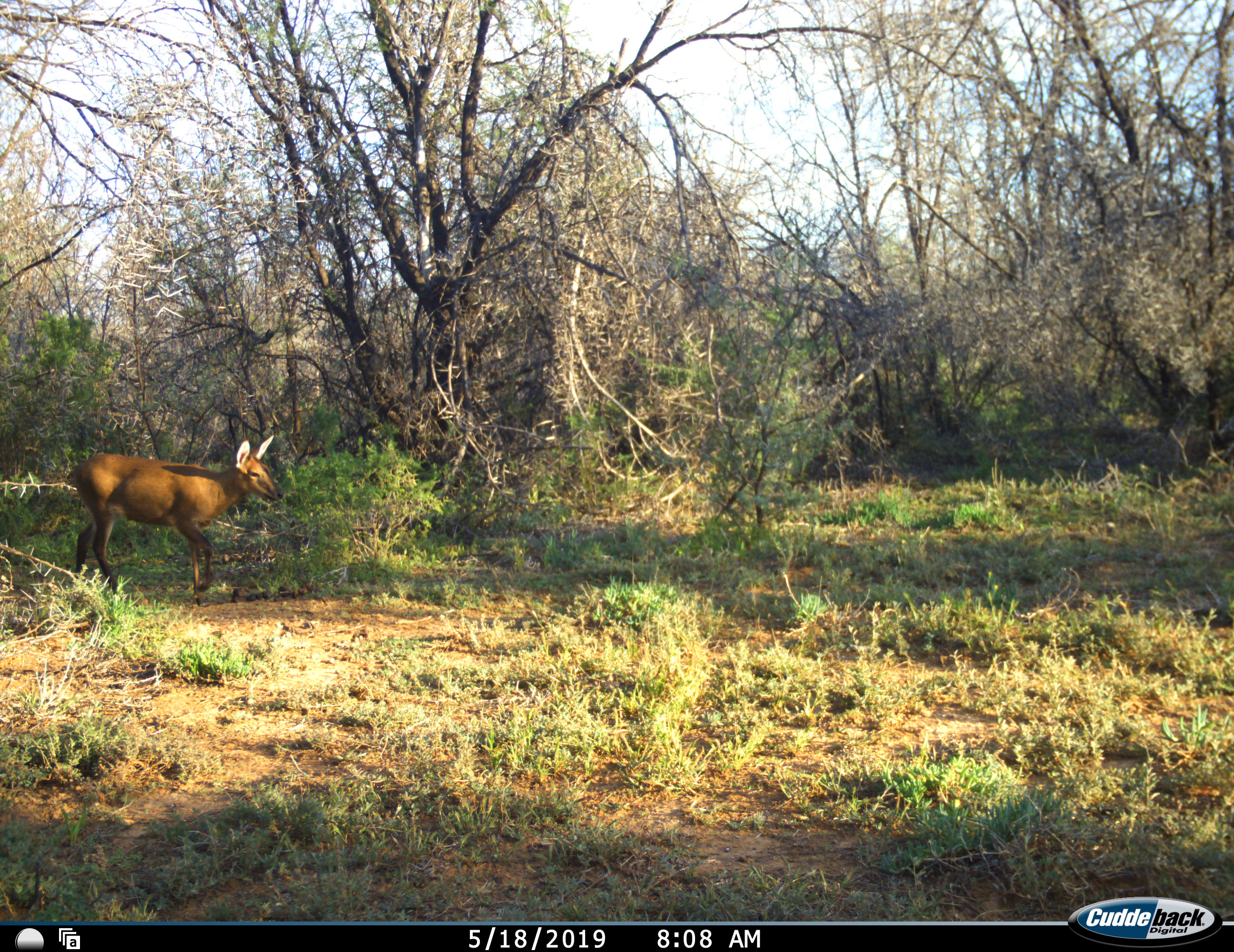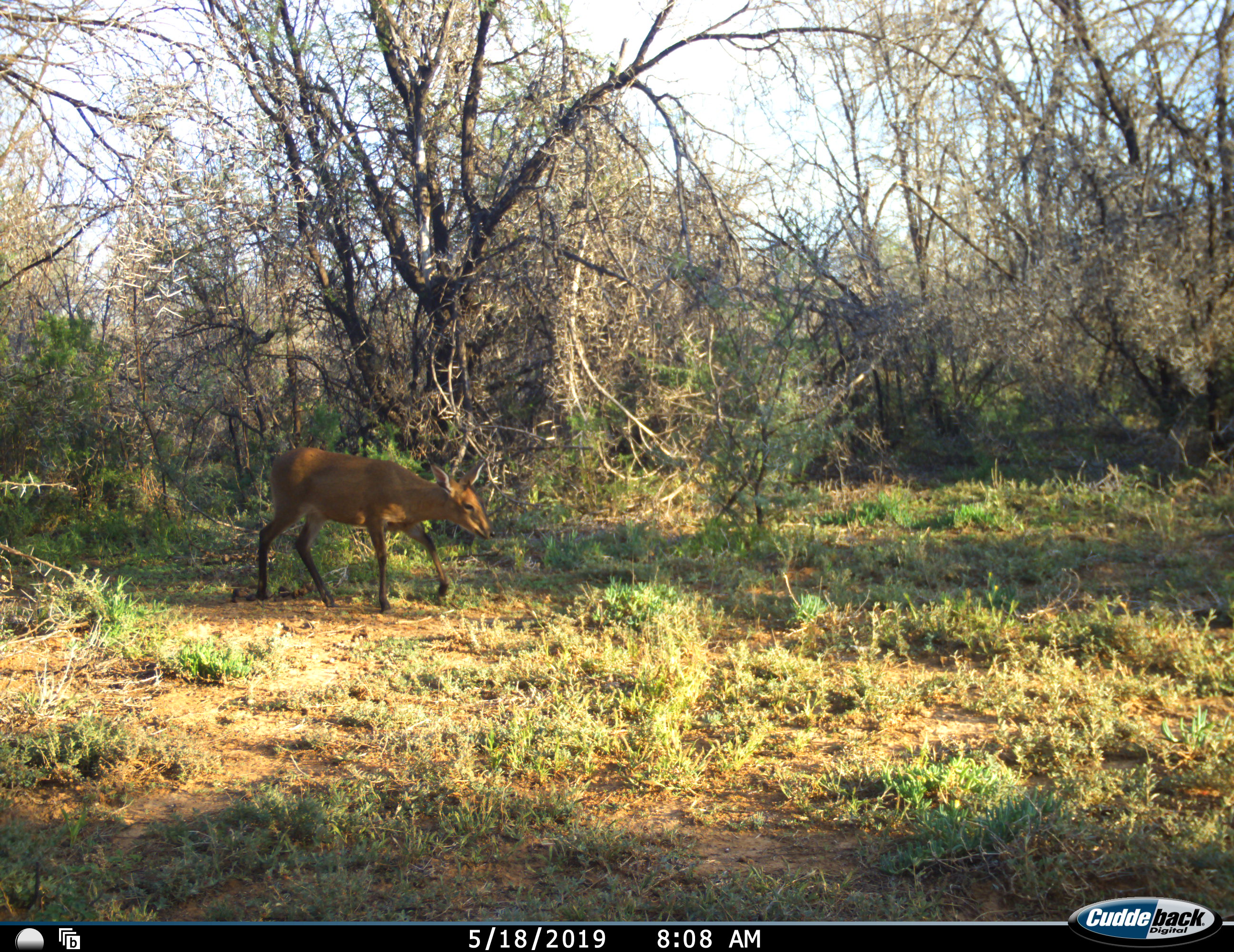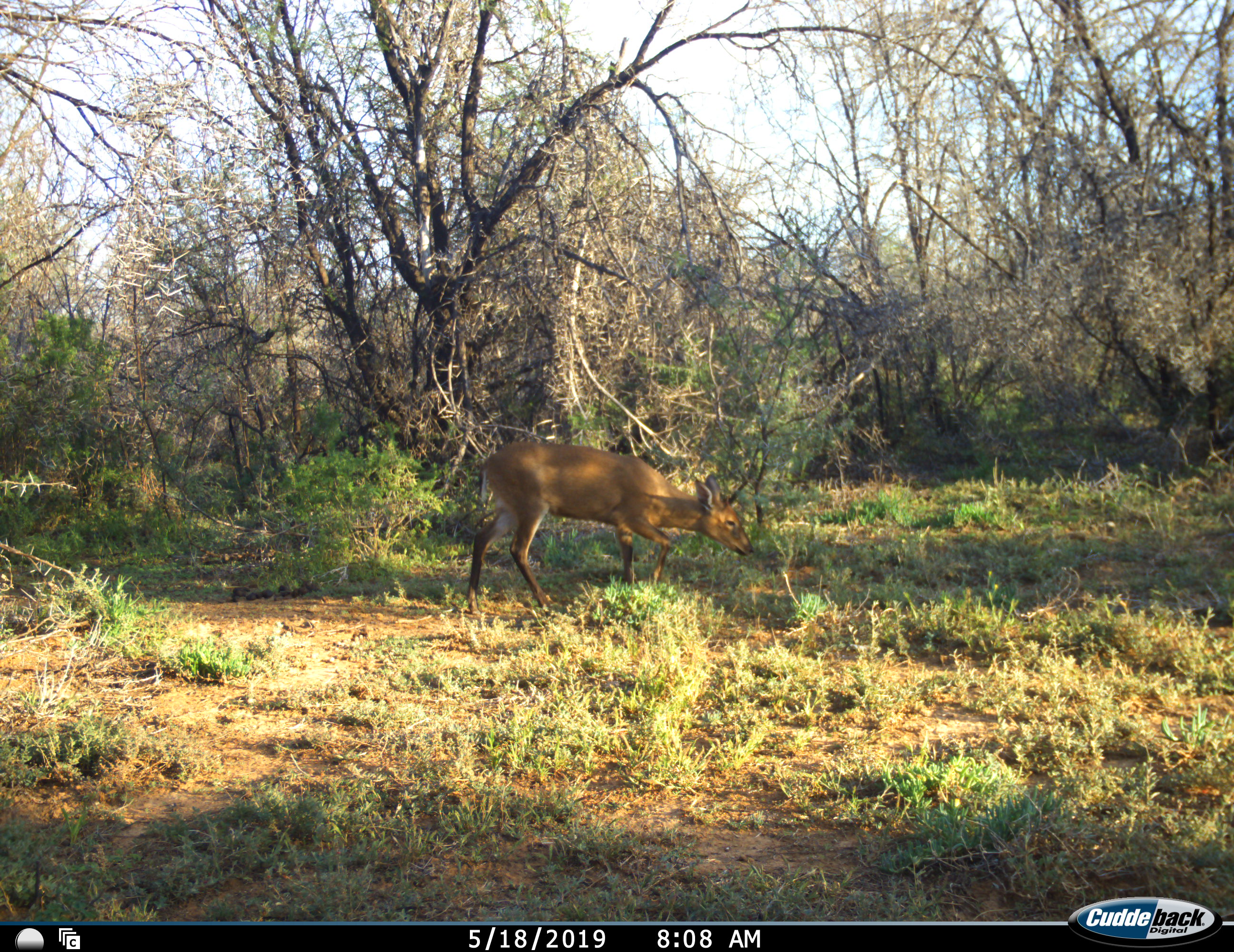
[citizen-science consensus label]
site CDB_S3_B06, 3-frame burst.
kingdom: Animalia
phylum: Chordata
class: Mammalia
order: Artiodactyla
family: Bovidae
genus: Sylvicapra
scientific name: Sylvicapra grimmia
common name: common duiker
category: duikercommongrey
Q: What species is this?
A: Duikercommongrey (common duiker) (Sylvicapra grimmia).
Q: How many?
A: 1.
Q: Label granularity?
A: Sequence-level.